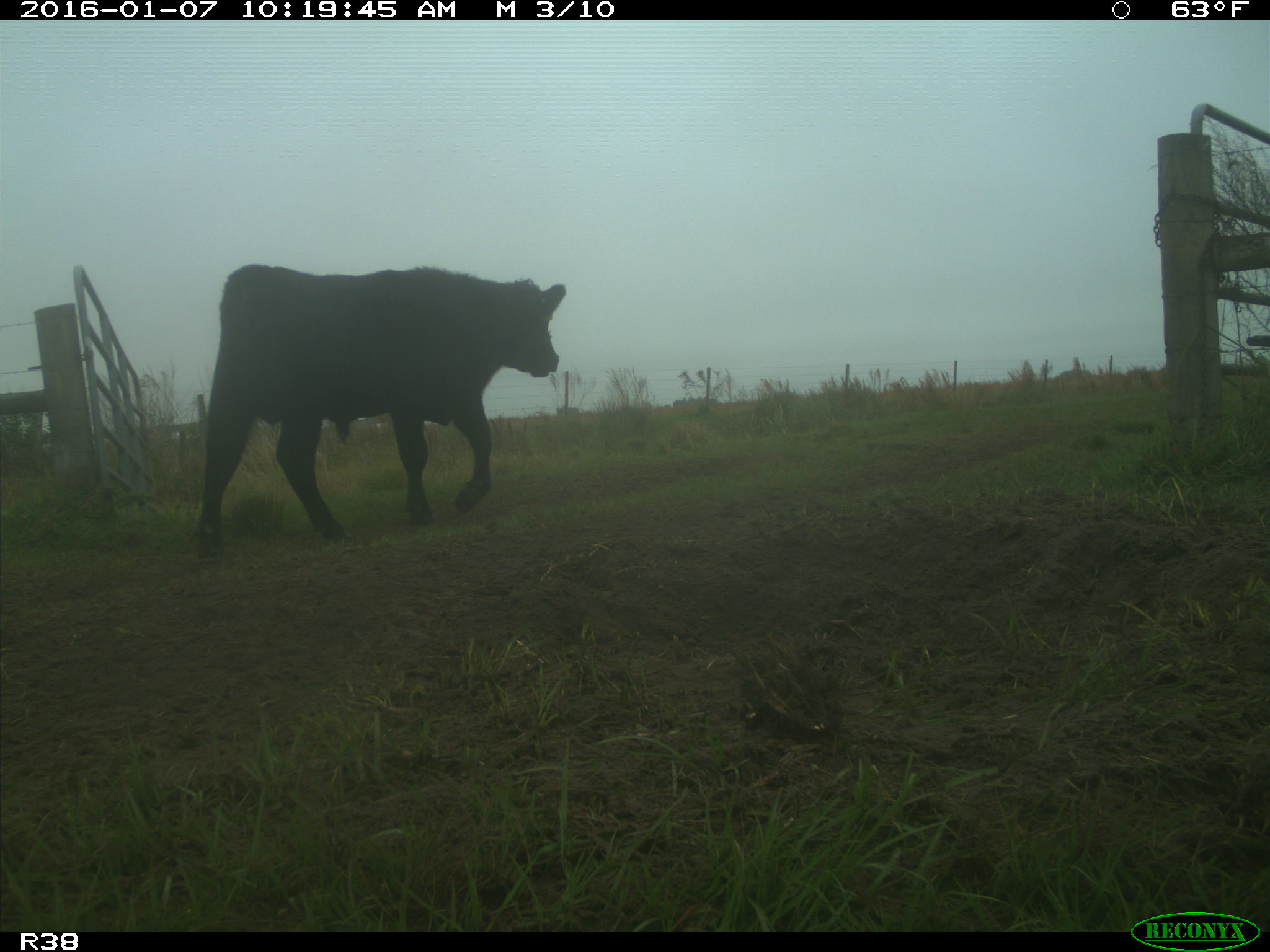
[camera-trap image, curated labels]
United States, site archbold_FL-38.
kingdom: Animalia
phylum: Chordata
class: Mammalia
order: Artiodactyla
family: Bovidae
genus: Bos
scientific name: Bos taurus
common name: domestic cow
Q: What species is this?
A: Bos taurus (domestic cow).